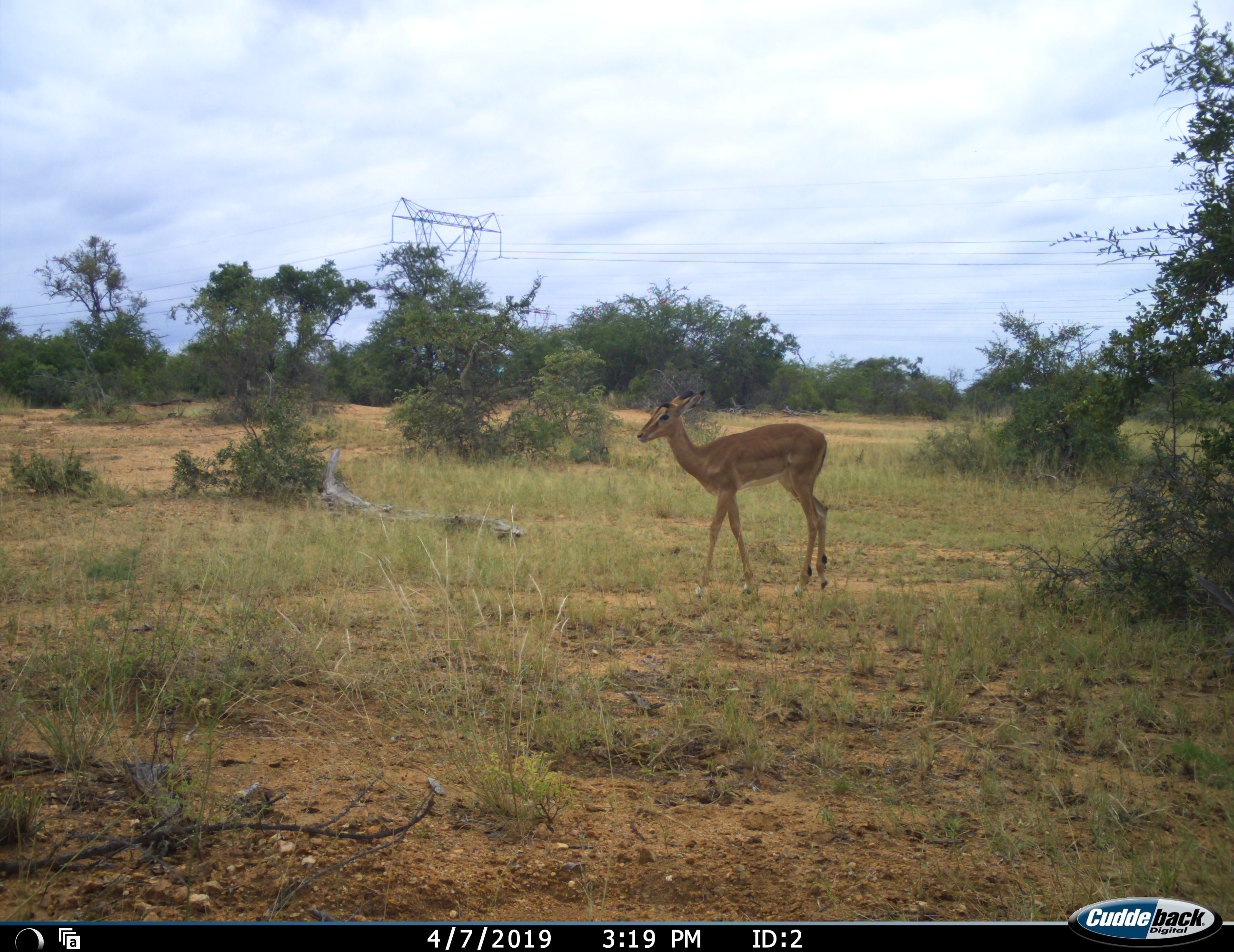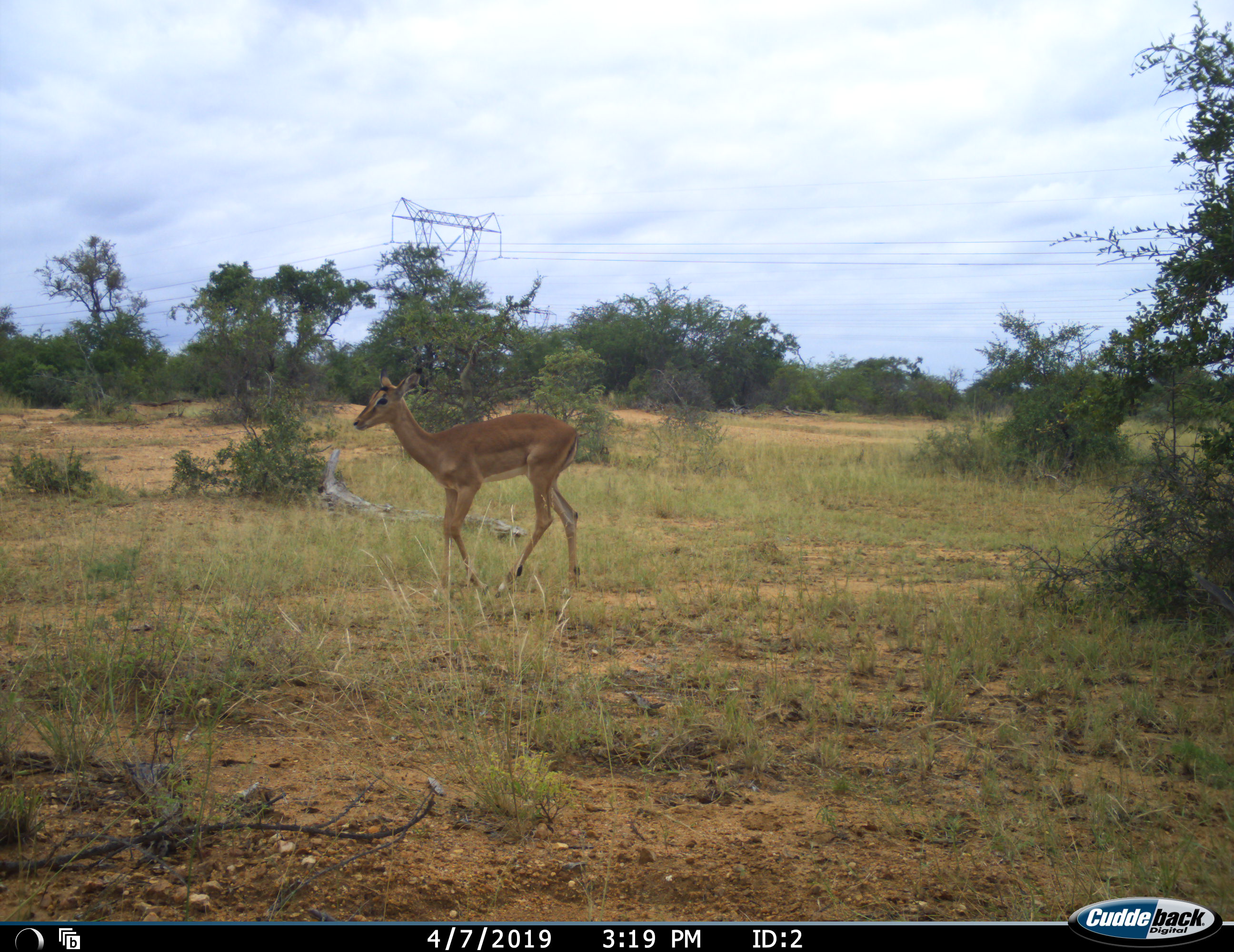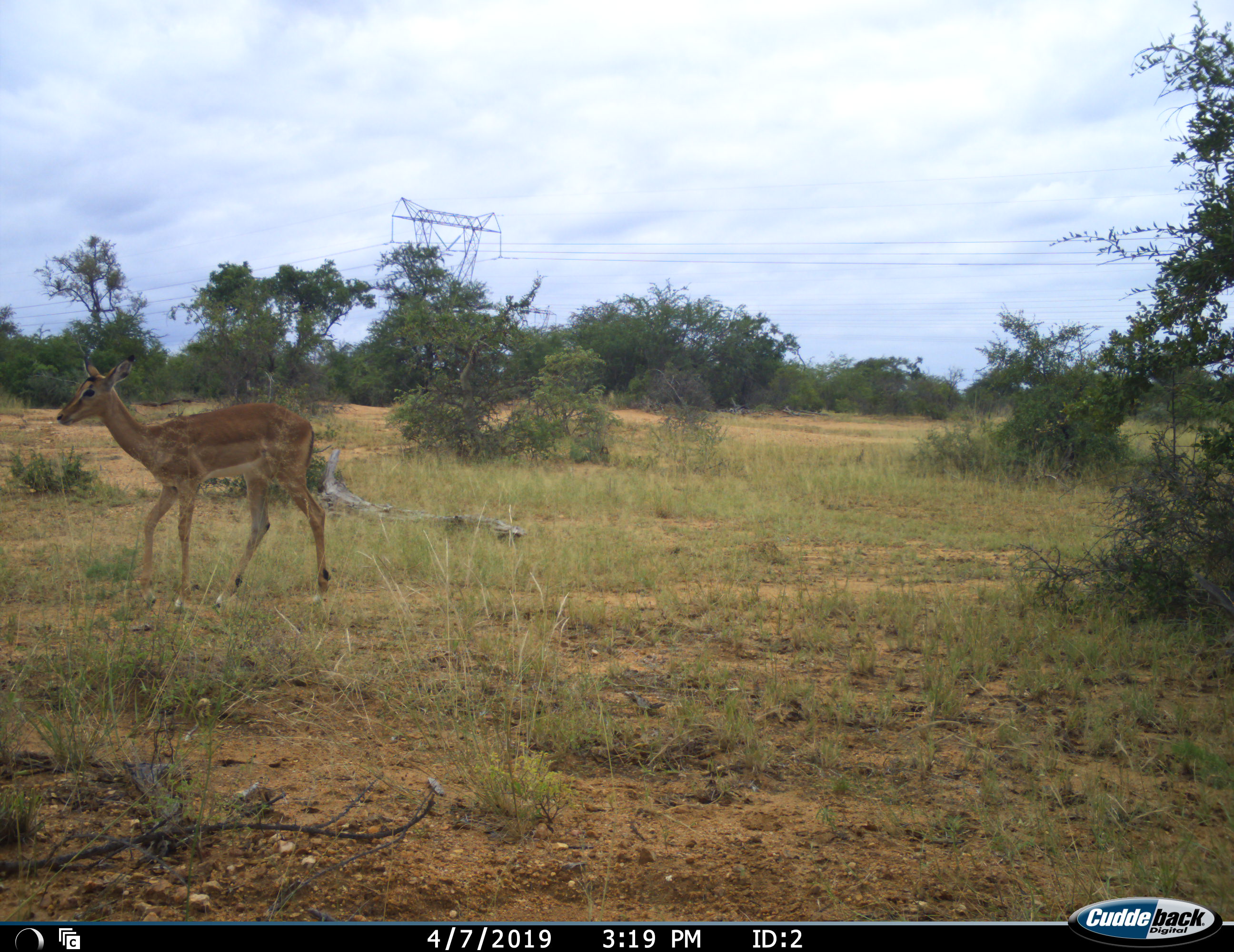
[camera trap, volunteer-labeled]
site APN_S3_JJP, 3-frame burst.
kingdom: Animalia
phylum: Chordata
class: Mammalia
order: Artiodactyla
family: Bovidae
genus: Aepyceros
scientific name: Aepyceros melampus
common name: impala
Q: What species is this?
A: Impala (Aepyceros melampus).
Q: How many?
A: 1.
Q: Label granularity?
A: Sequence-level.